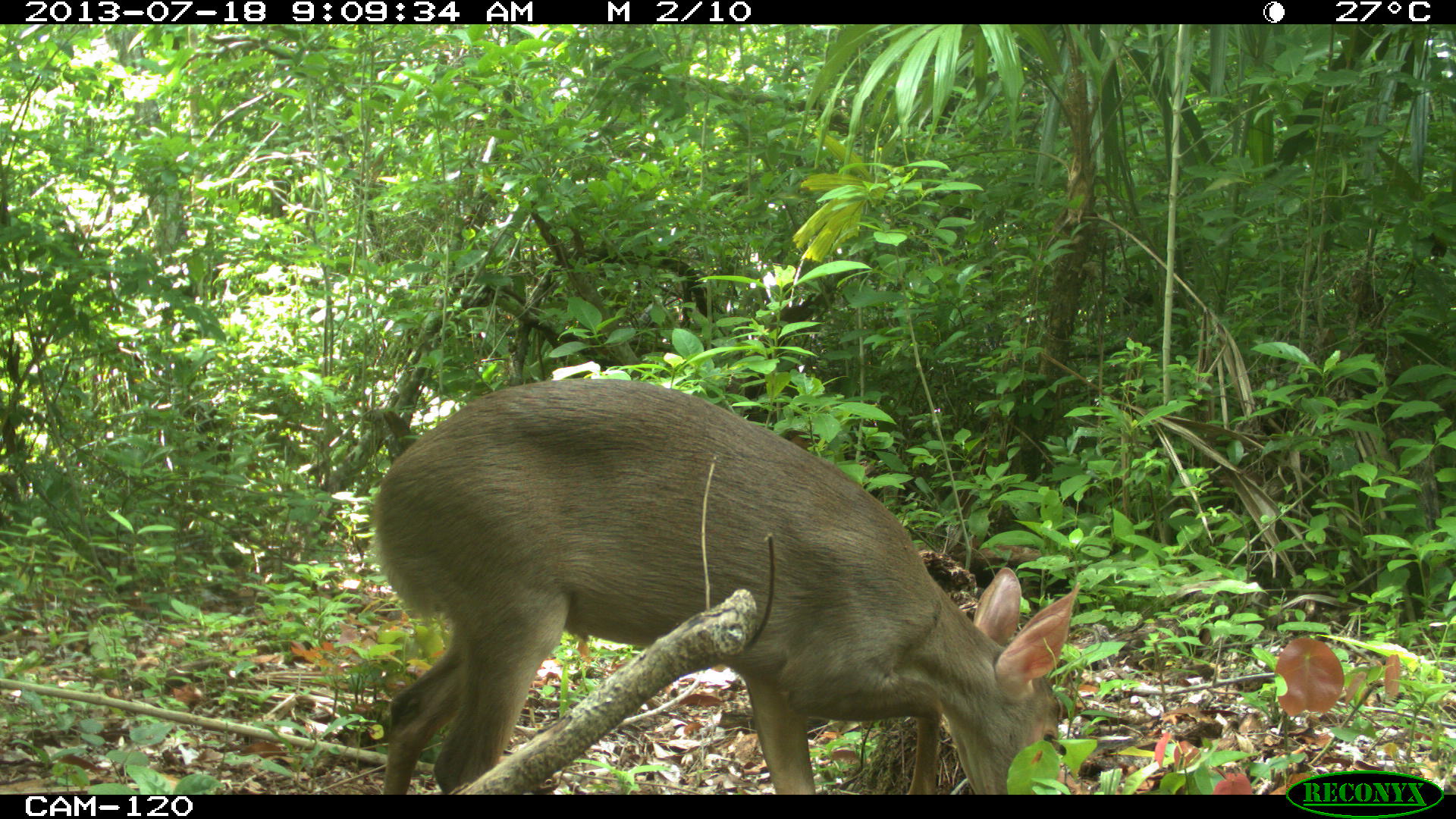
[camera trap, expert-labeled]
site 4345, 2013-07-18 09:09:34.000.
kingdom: Animalia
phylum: Chordata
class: Mammalia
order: Artiodactyla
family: Cervidae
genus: Odocoileus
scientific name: Odocoileus virginianus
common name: white-tailed deer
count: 1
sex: female